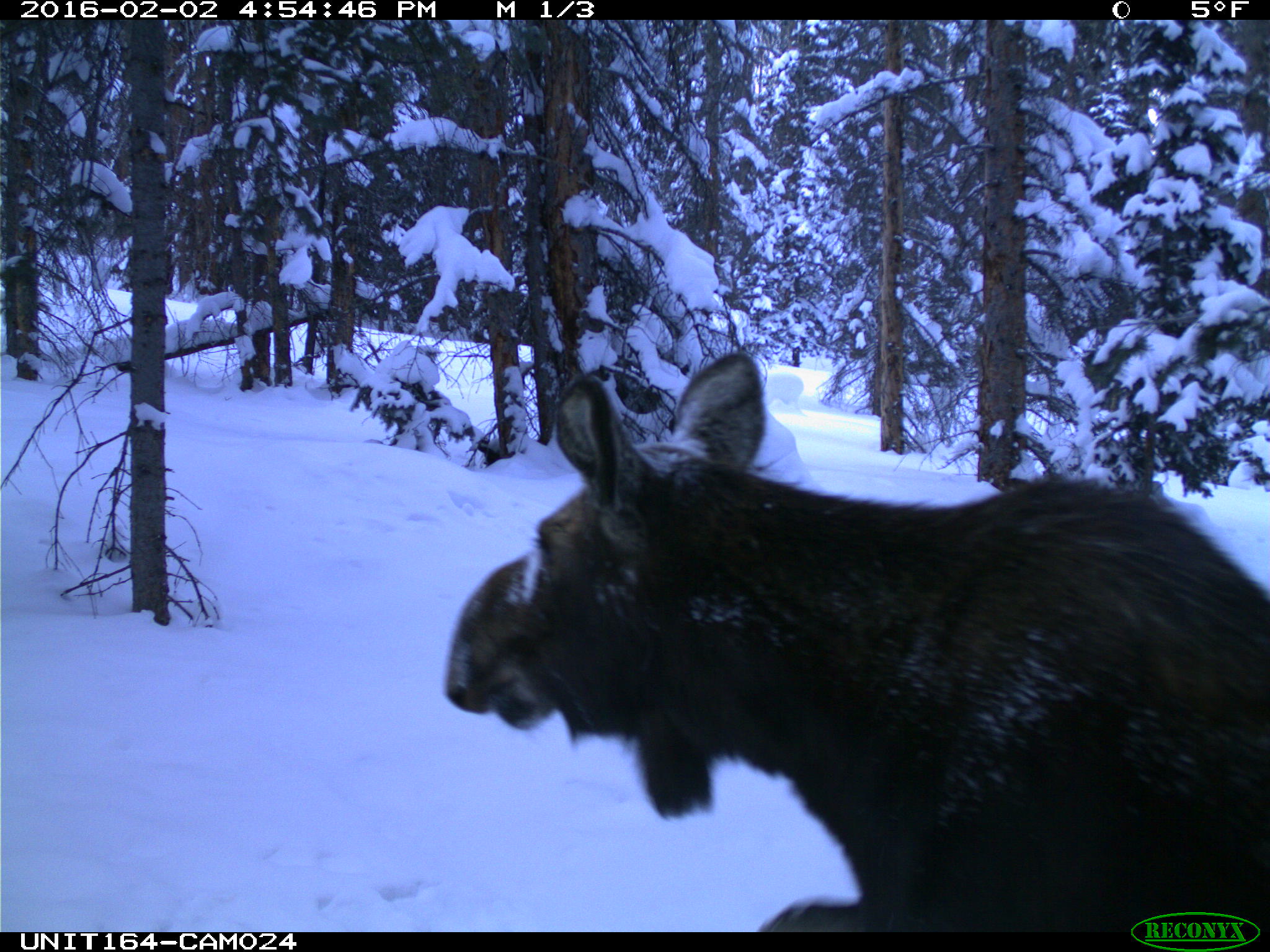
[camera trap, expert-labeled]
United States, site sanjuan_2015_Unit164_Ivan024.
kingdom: Animalia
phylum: Chordata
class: Mammalia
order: Artiodactyla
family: Cervidae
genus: Alces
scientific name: Alces alces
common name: moose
Alces alces (moose).